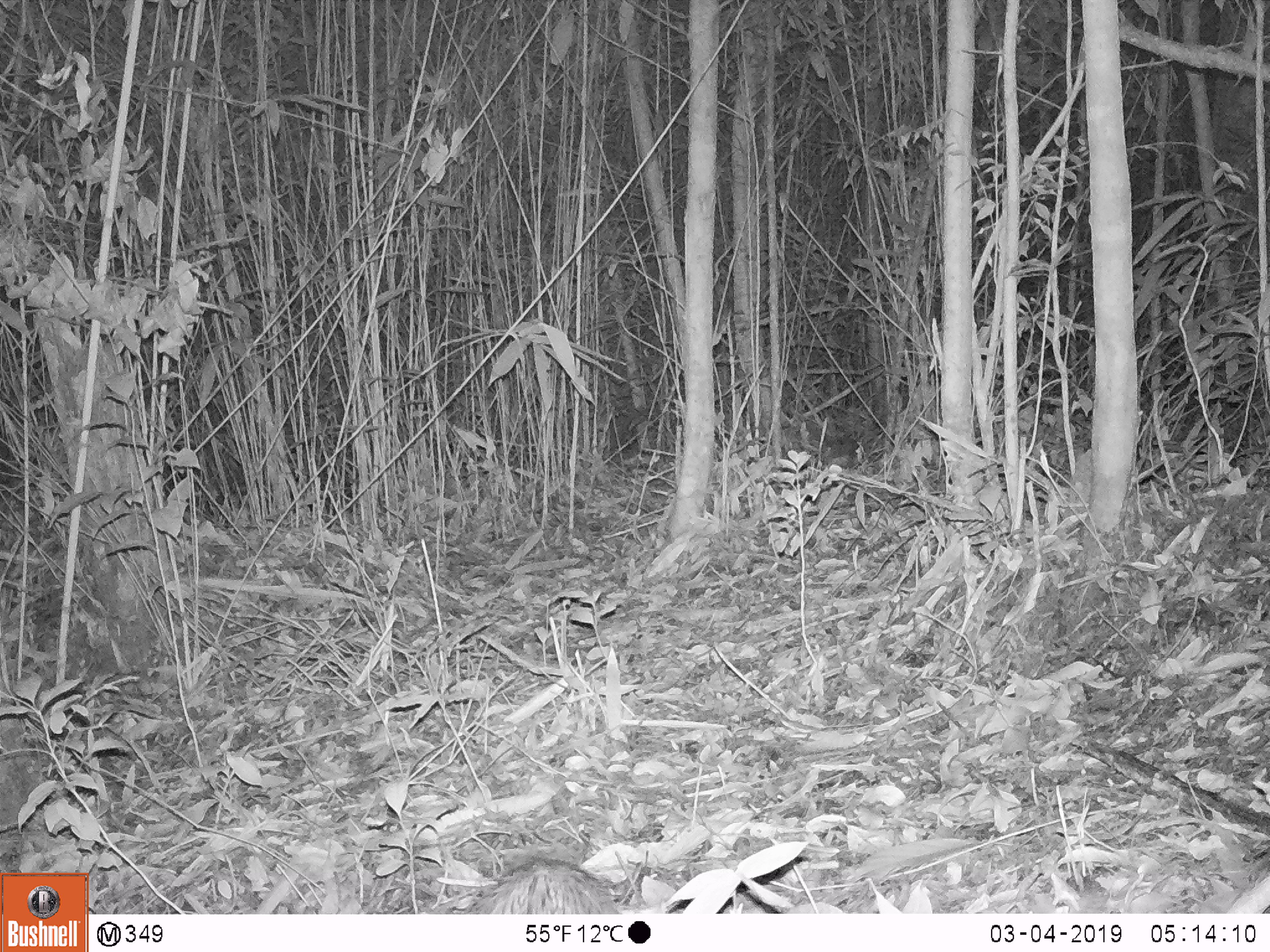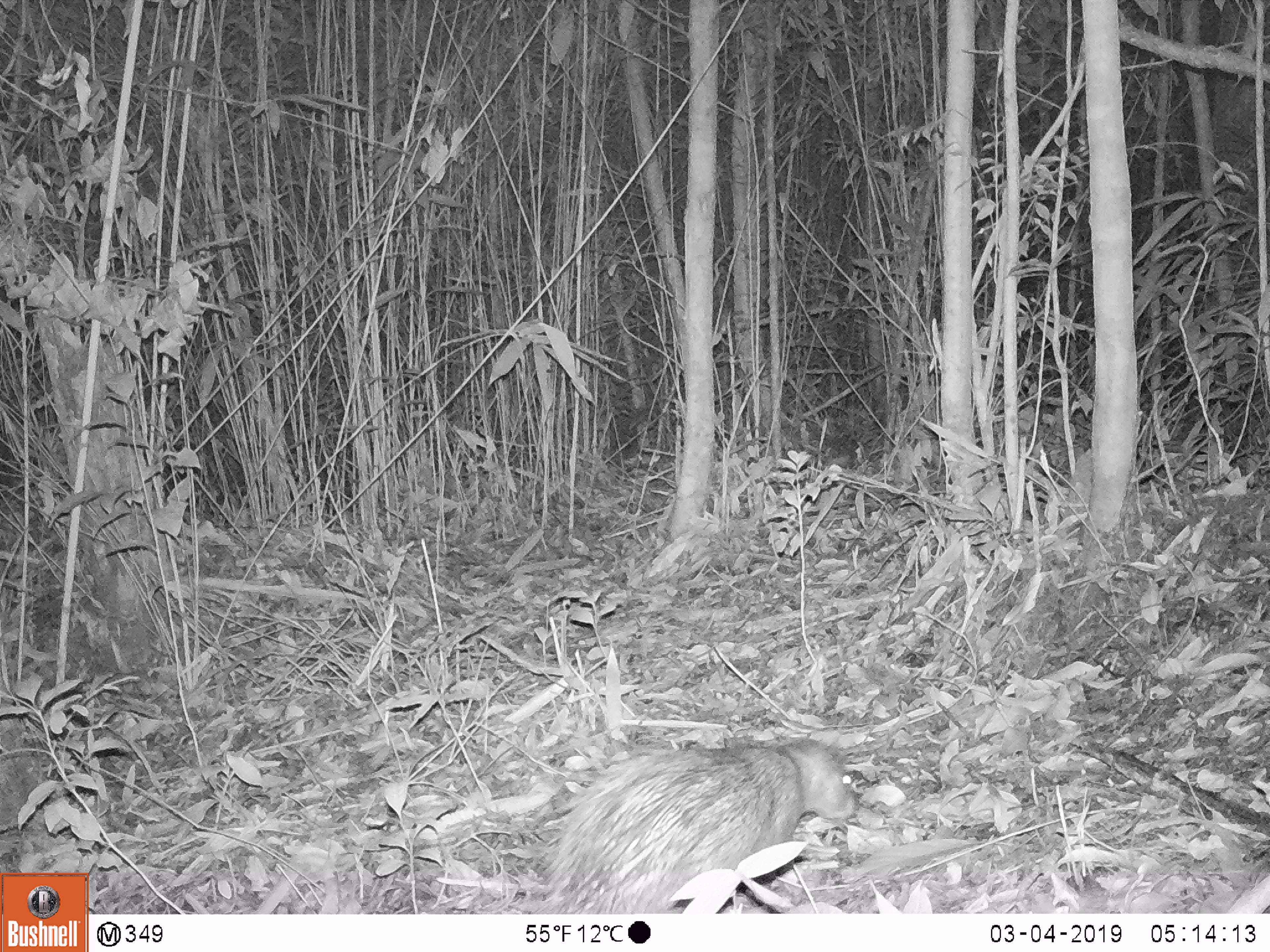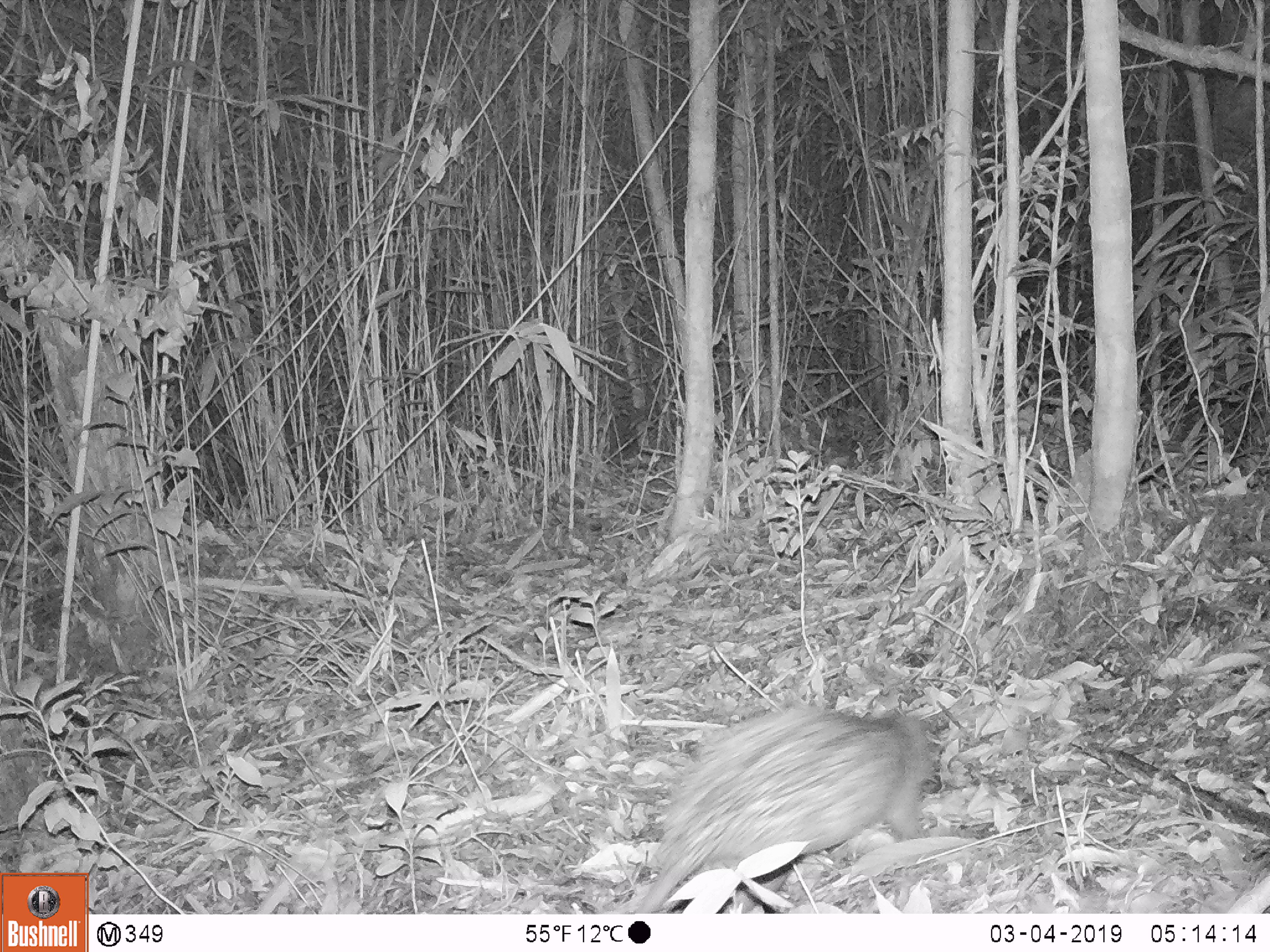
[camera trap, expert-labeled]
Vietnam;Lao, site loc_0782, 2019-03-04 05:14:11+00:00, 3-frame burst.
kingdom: Animalia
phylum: Chordata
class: Mammalia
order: Rodentia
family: Hystricidae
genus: Atherurus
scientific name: Atherurus macrourus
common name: asiatic brush-tailed porcupine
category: asiatic brush tailed porcupine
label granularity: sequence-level